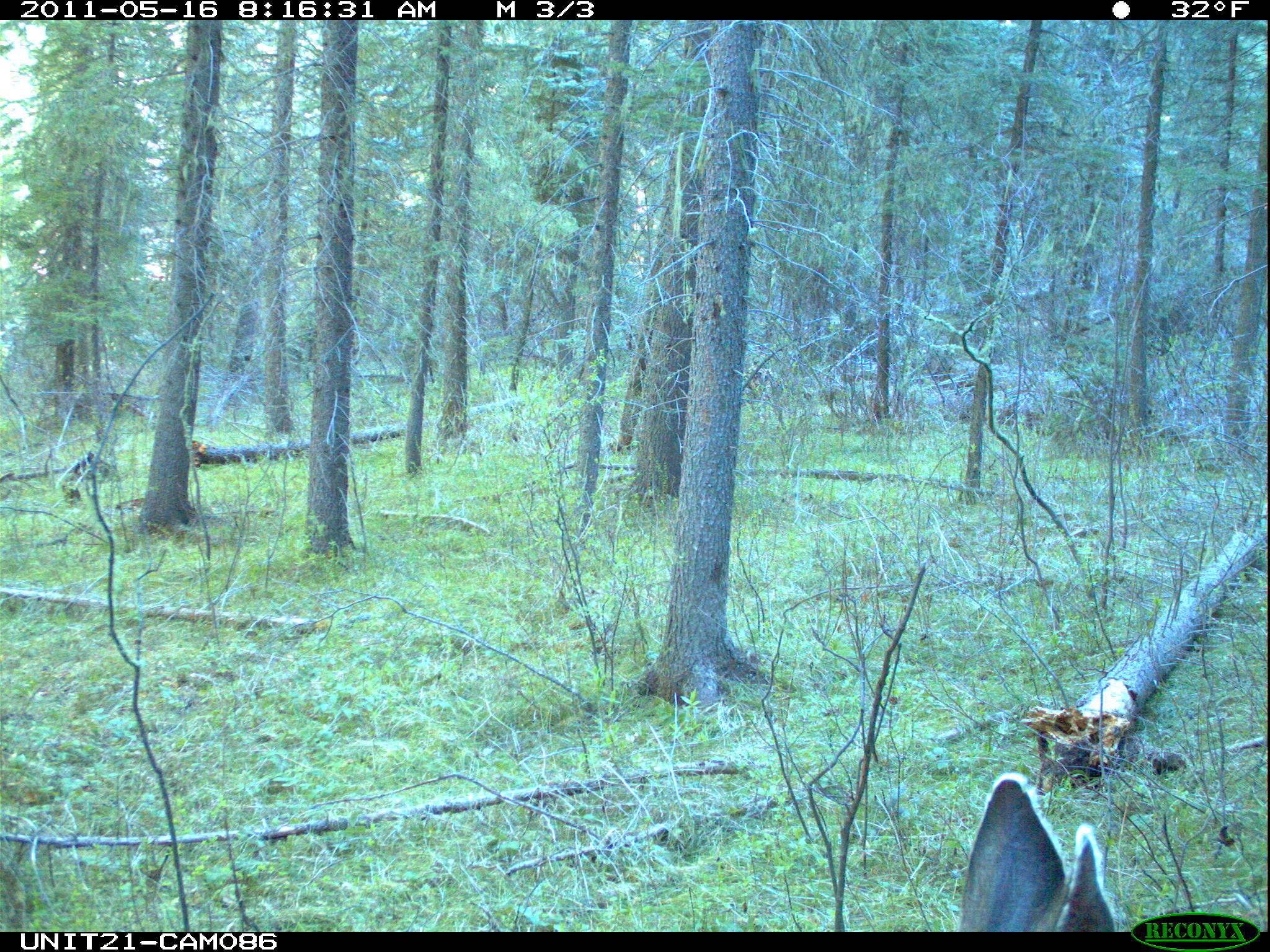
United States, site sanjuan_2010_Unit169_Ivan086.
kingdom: Animalia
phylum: Chordata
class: Mammalia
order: Artiodactyla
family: Cervidae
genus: Odocoileus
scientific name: Odocoileus hemionus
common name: mule deer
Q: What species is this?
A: Odocoileus hemionus (mule deer).